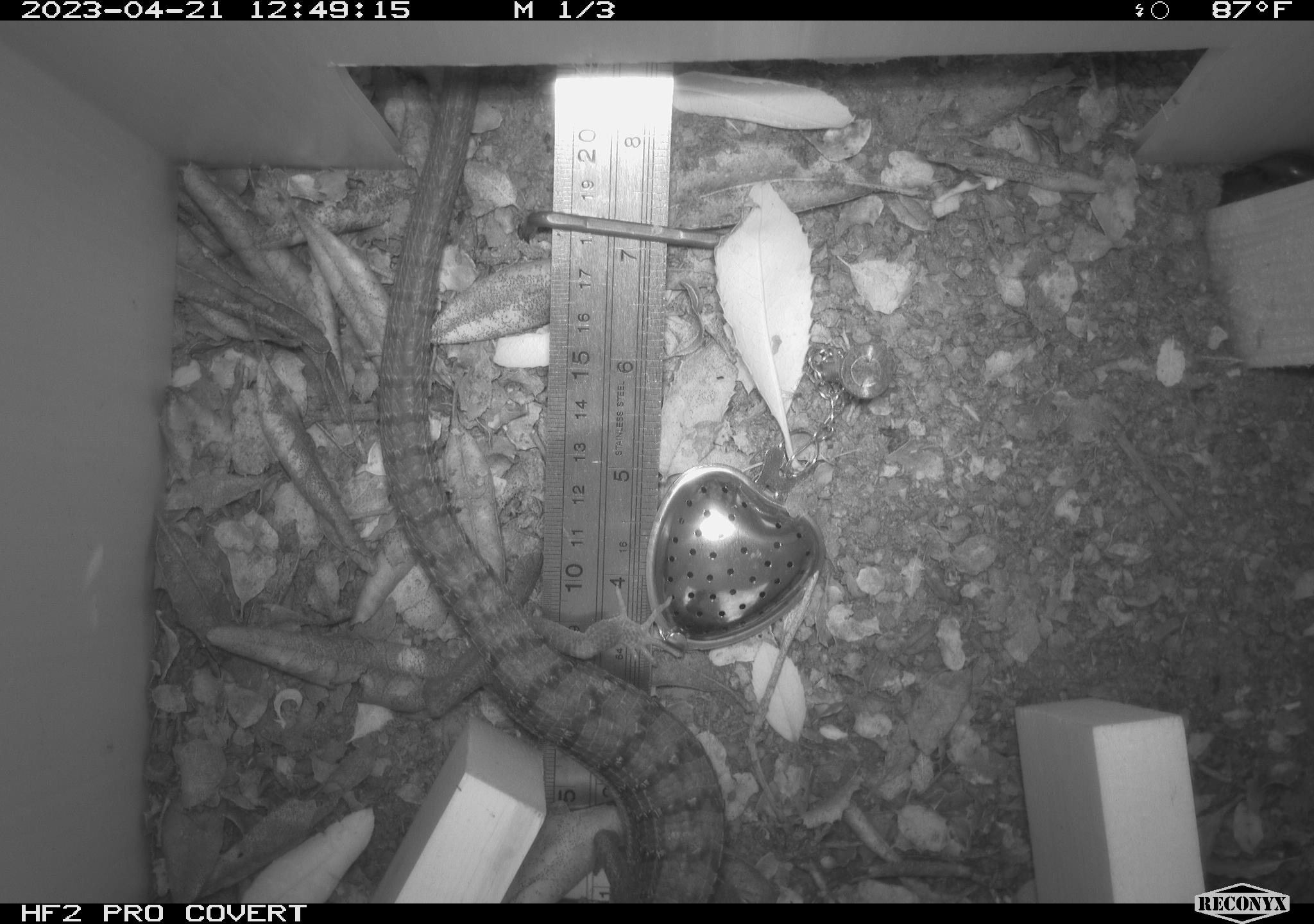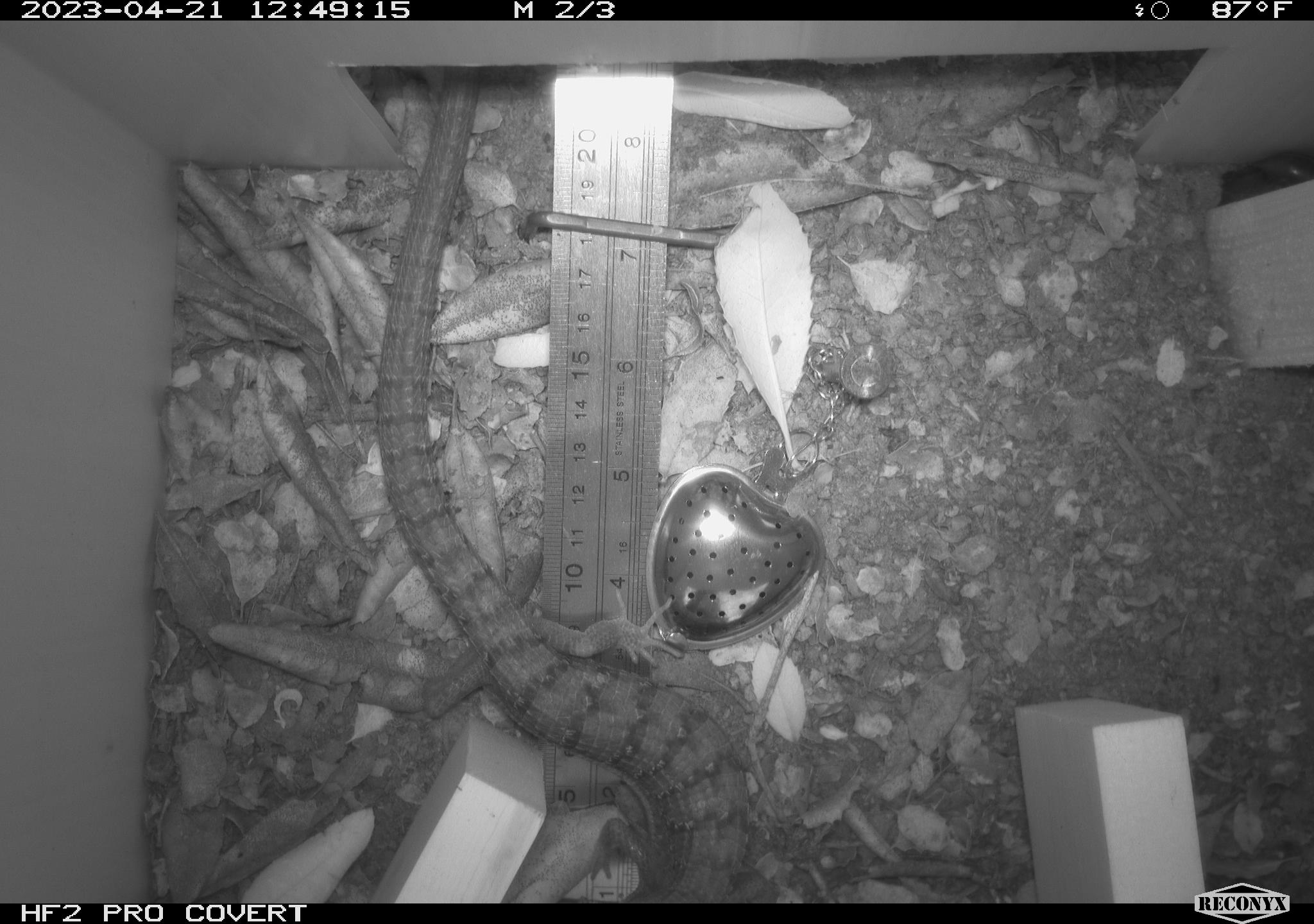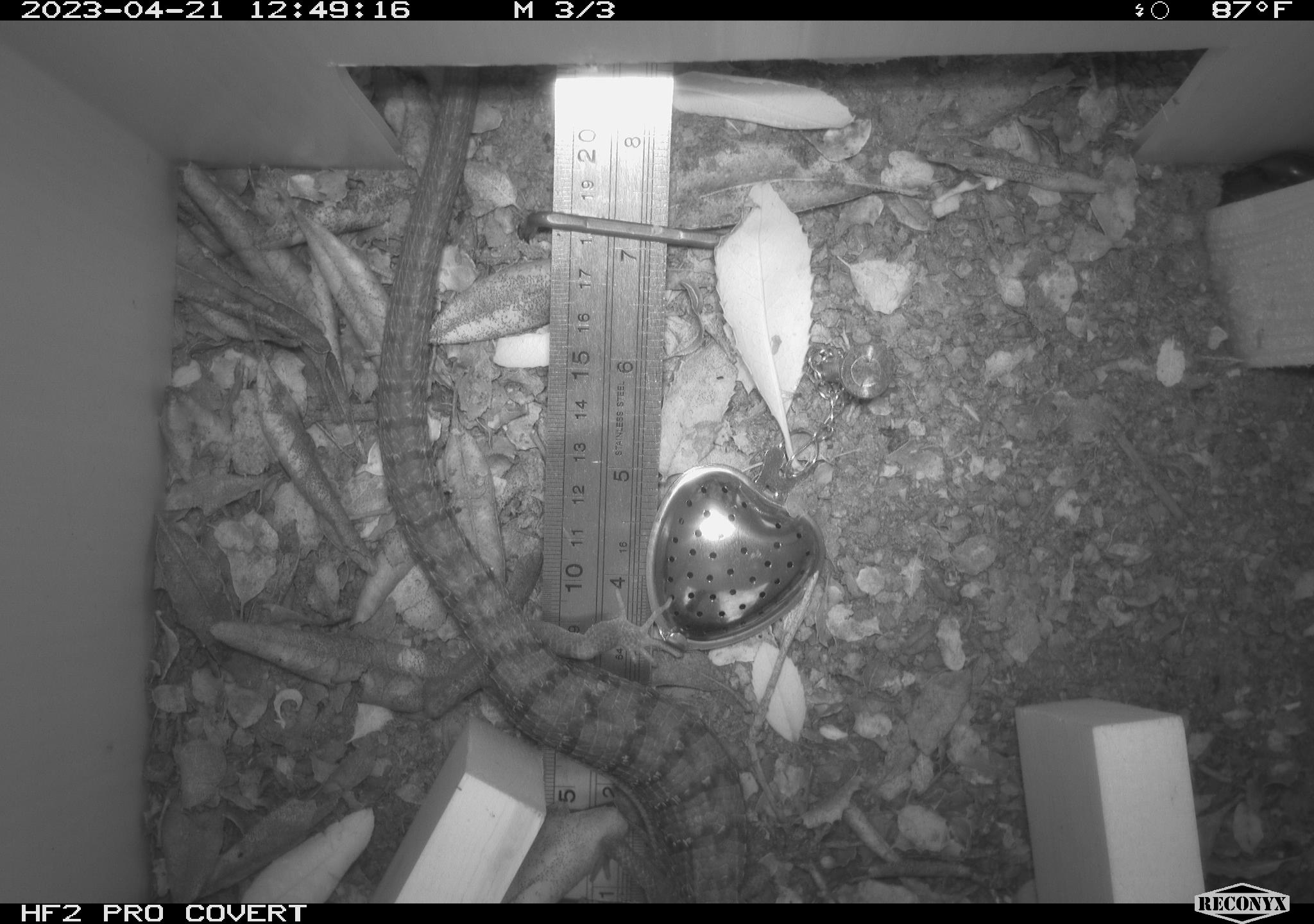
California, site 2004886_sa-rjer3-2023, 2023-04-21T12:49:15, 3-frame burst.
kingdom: Animalia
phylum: Chordata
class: Reptilia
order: Squamata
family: Anguidae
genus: Elgaria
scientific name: Elgaria multicarinata webbii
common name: san diego alligator lizard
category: woodland alligator lizard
Woodland alligator lizard (san diego alligator lizard) (Elgaria multicarinata webbii).